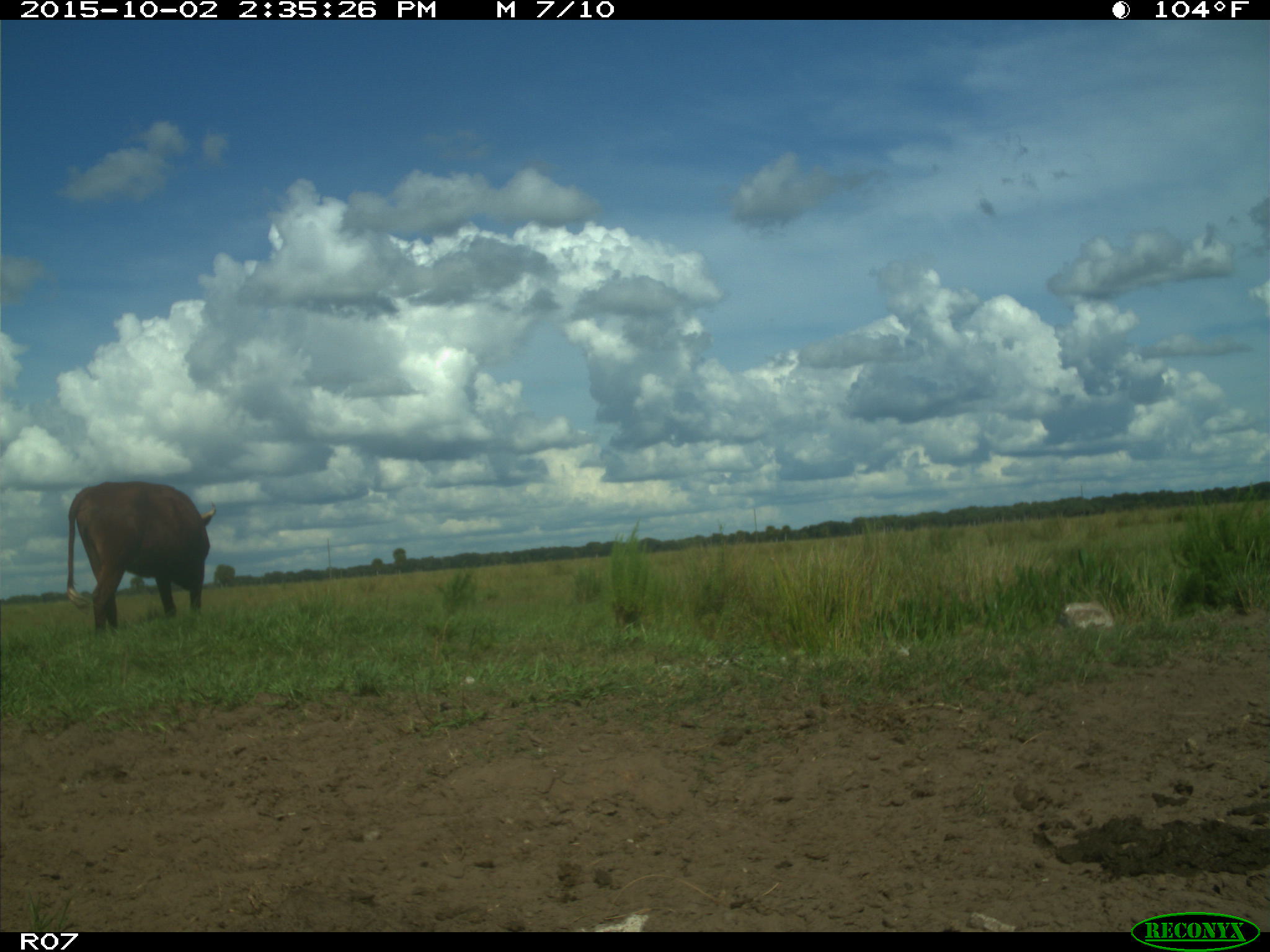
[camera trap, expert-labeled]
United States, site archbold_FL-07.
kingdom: Animalia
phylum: Chordata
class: Mammalia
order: Artiodactyla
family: Bovidae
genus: Bos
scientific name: Bos taurus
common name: domestic cow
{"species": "Bos taurus (domestic cow)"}